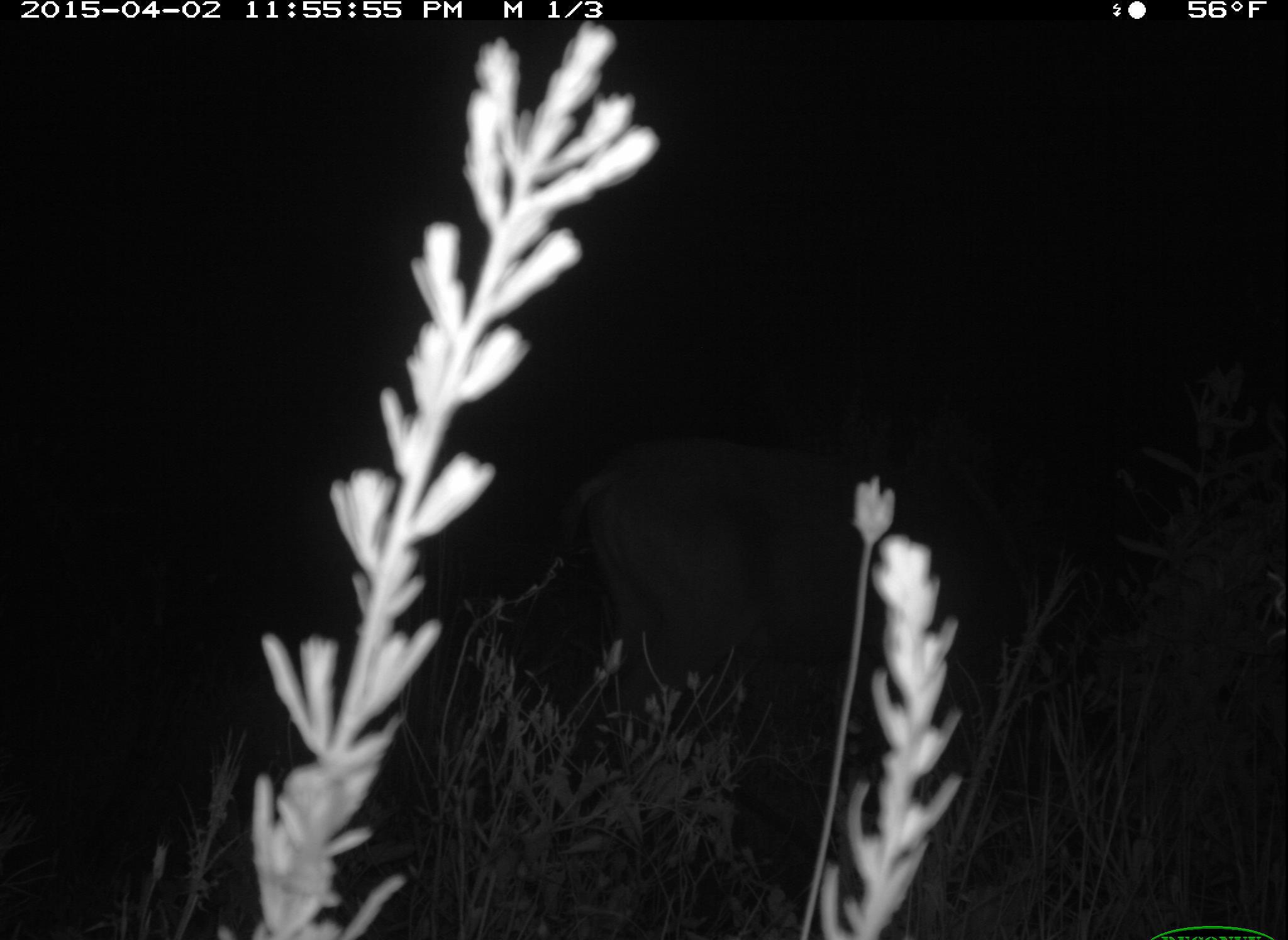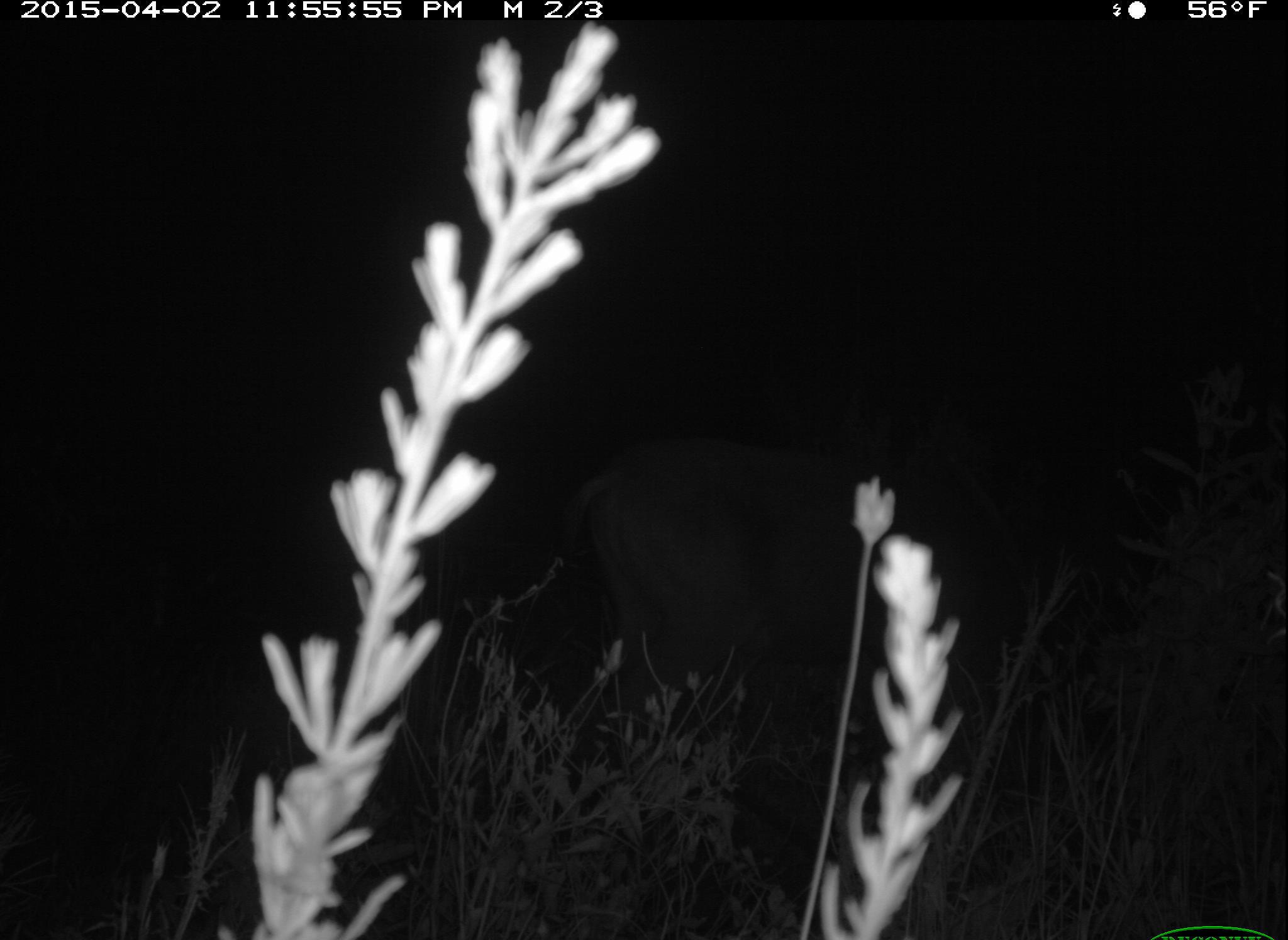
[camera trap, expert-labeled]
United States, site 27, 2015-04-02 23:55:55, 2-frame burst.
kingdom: Animalia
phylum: Chordata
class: Mammalia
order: Artiodactyla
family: Cervidae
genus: Odocoileus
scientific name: Odocoileus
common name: deer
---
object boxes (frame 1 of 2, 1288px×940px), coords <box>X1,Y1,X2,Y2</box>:
deer: <box>565,426,1037,748</box>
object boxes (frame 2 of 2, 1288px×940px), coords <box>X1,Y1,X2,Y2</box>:
deer: <box>567,451,1042,793</box>